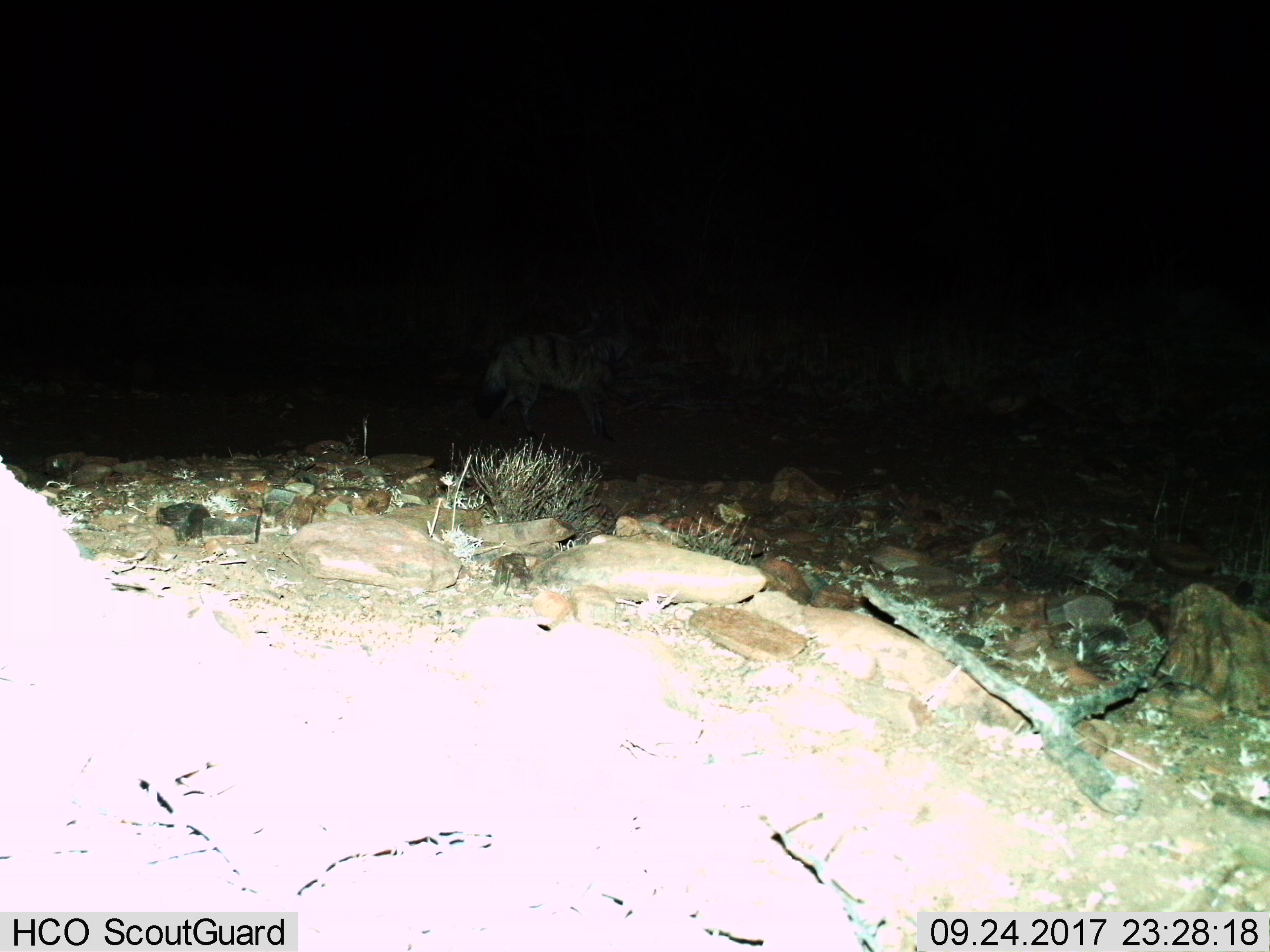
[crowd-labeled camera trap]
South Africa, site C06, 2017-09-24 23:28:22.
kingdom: Animalia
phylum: Chordata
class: Mammalia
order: Carnivora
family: Hyaenidae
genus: Proteles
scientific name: Proteles cristatus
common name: aardwolf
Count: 1.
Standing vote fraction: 80%.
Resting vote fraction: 0%.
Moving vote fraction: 60%.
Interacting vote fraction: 0%.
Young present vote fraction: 0%.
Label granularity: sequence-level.